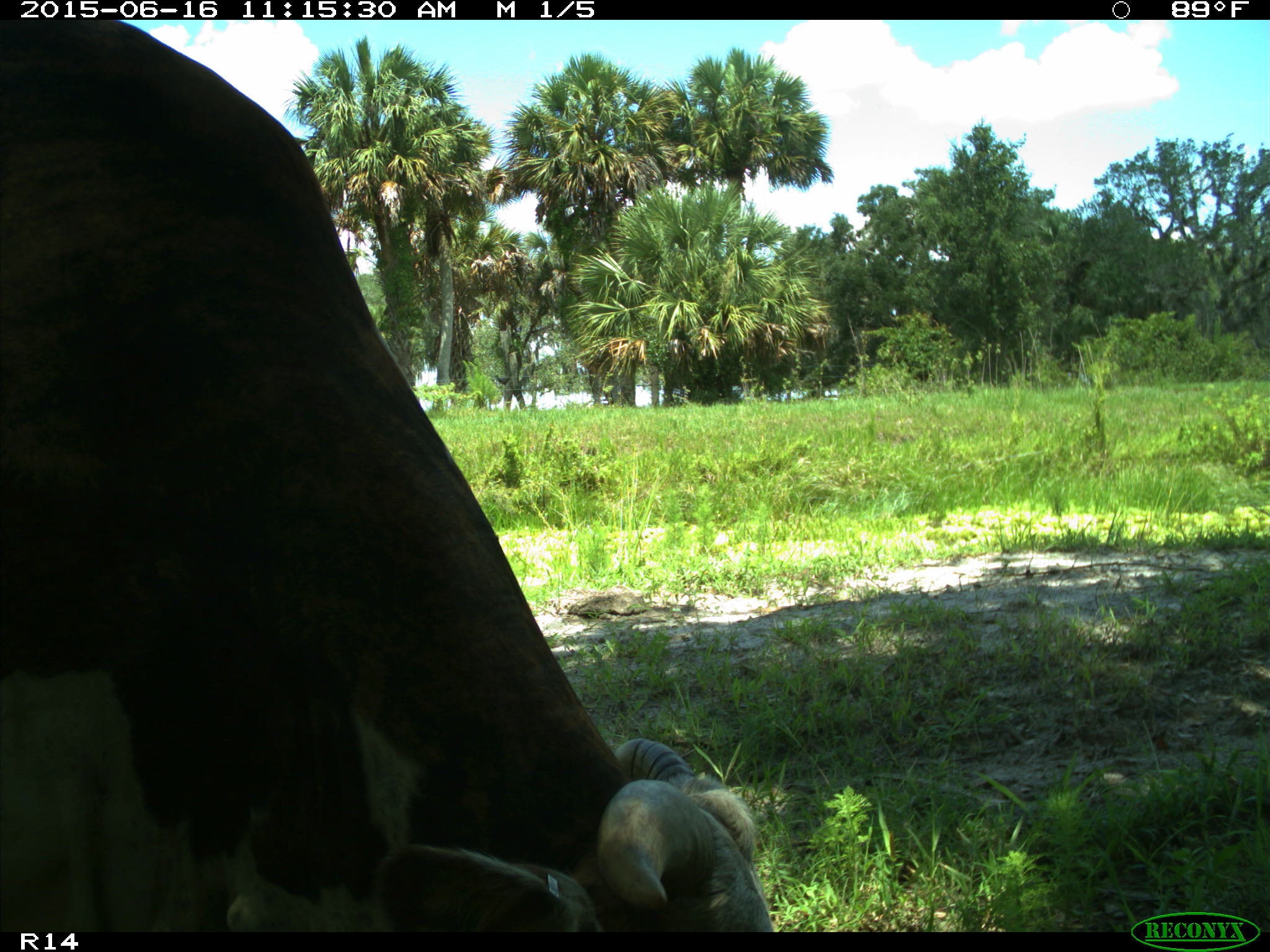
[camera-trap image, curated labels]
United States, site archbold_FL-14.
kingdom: Animalia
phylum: Chordata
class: Mammalia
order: Artiodactyla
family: Bovidae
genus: Bos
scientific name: Bos taurus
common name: domestic cow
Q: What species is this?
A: Bos taurus (domestic cow).